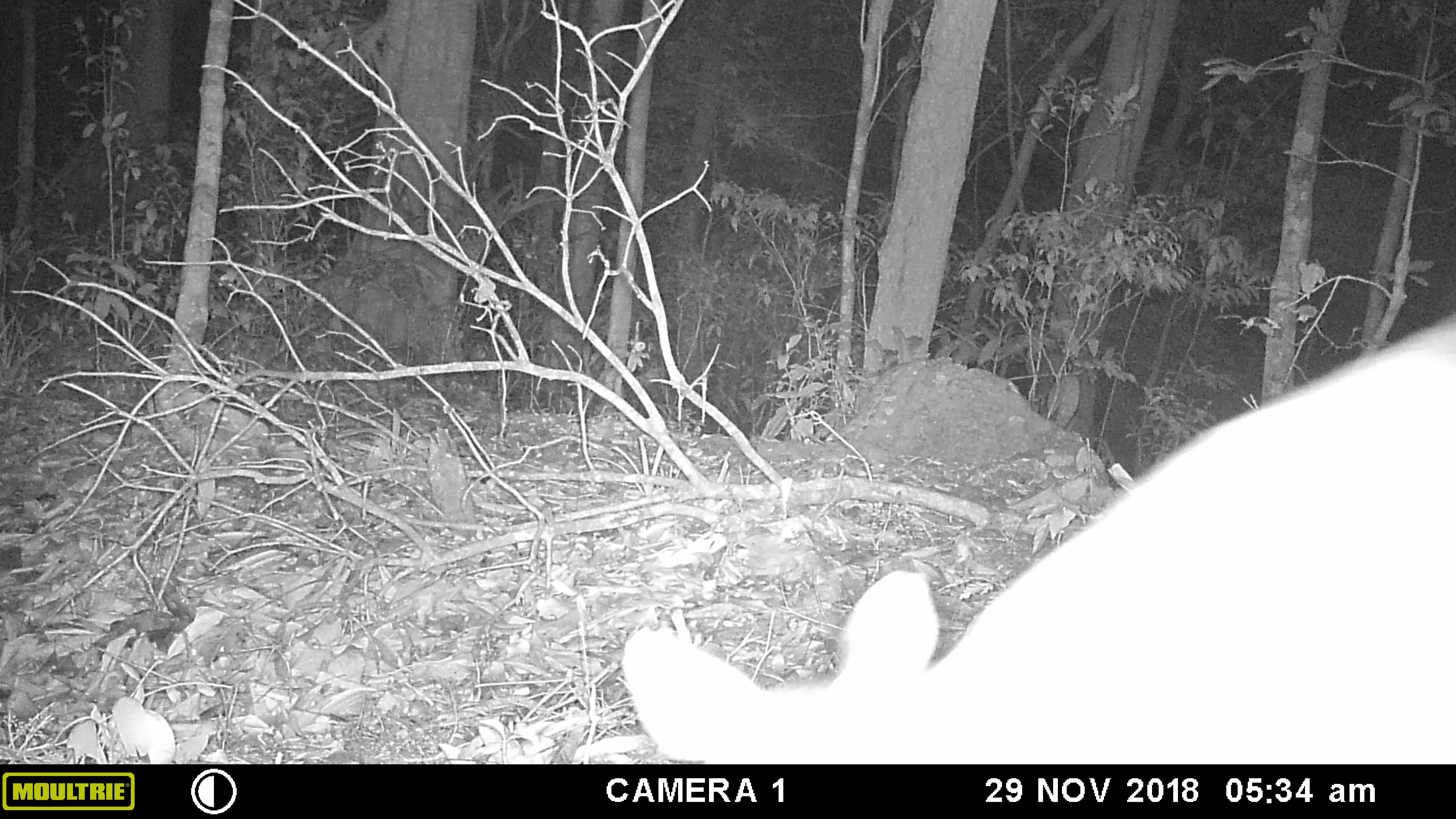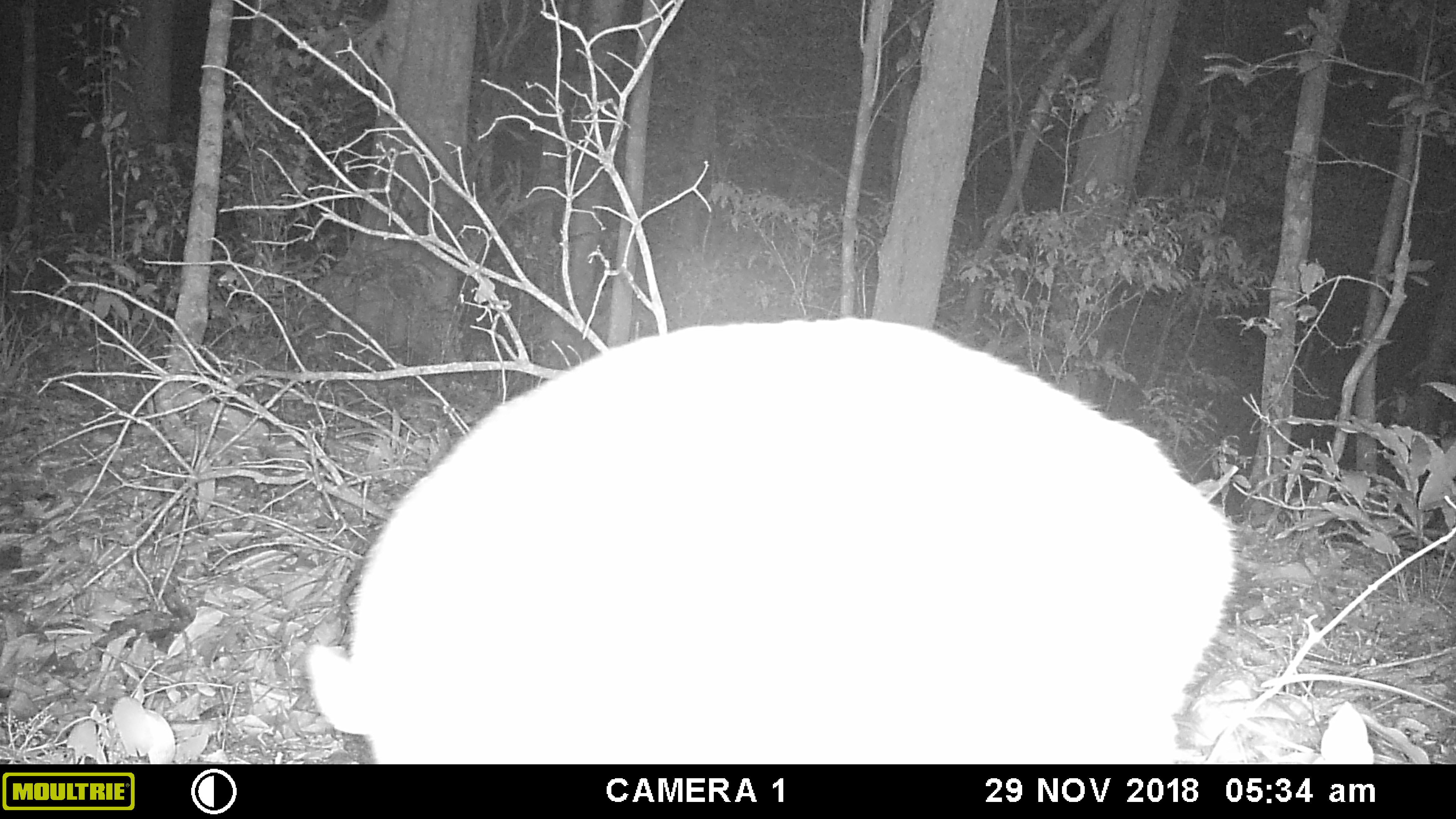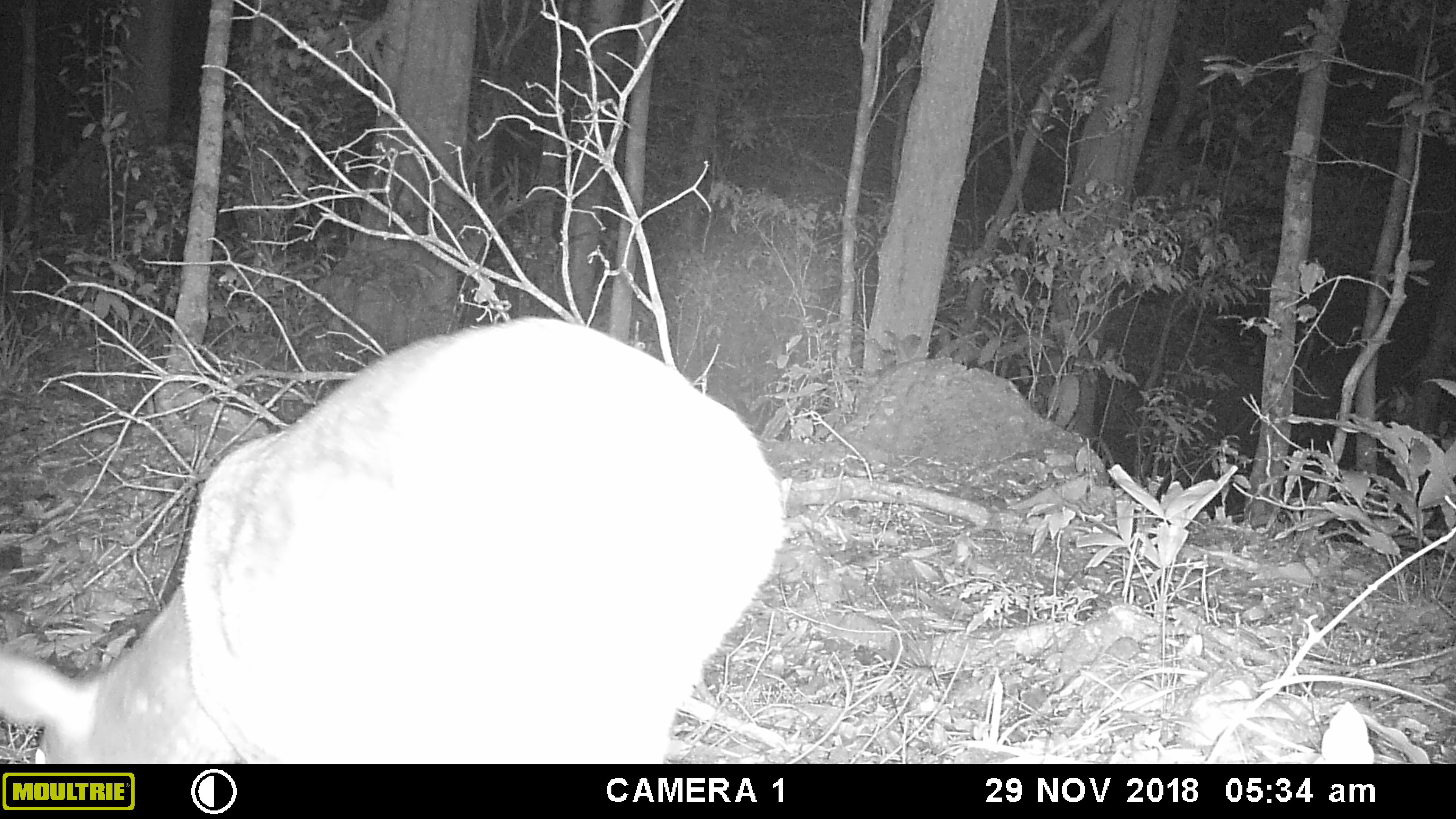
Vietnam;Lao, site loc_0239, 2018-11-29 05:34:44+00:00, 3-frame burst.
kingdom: Animalia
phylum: Chordata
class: Mammalia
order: Artiodactyla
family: Cervidae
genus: Muntiacus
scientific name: Muntiacus vuquangensis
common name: large-antlered muntjac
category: large antlered muntjac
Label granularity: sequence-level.